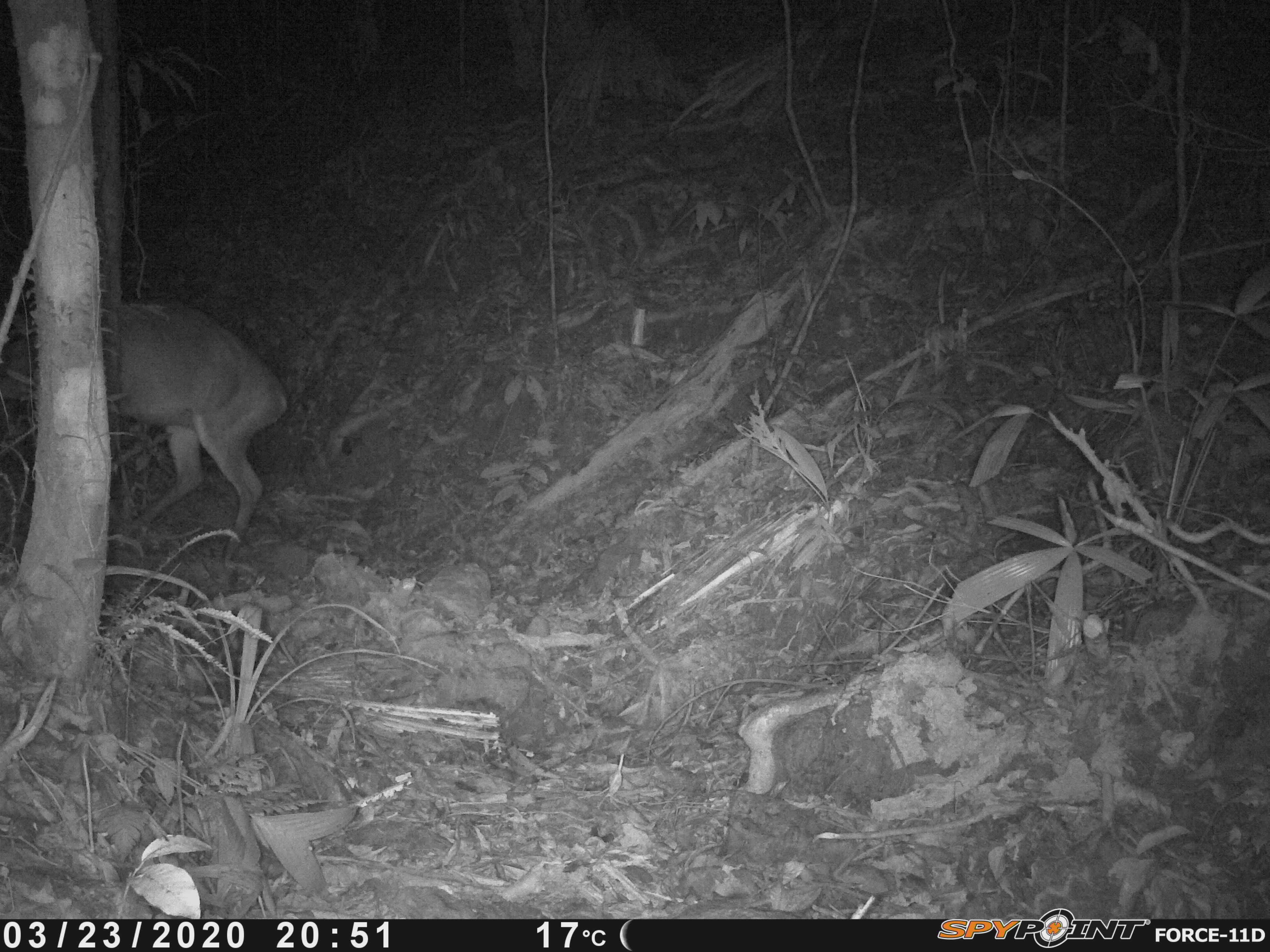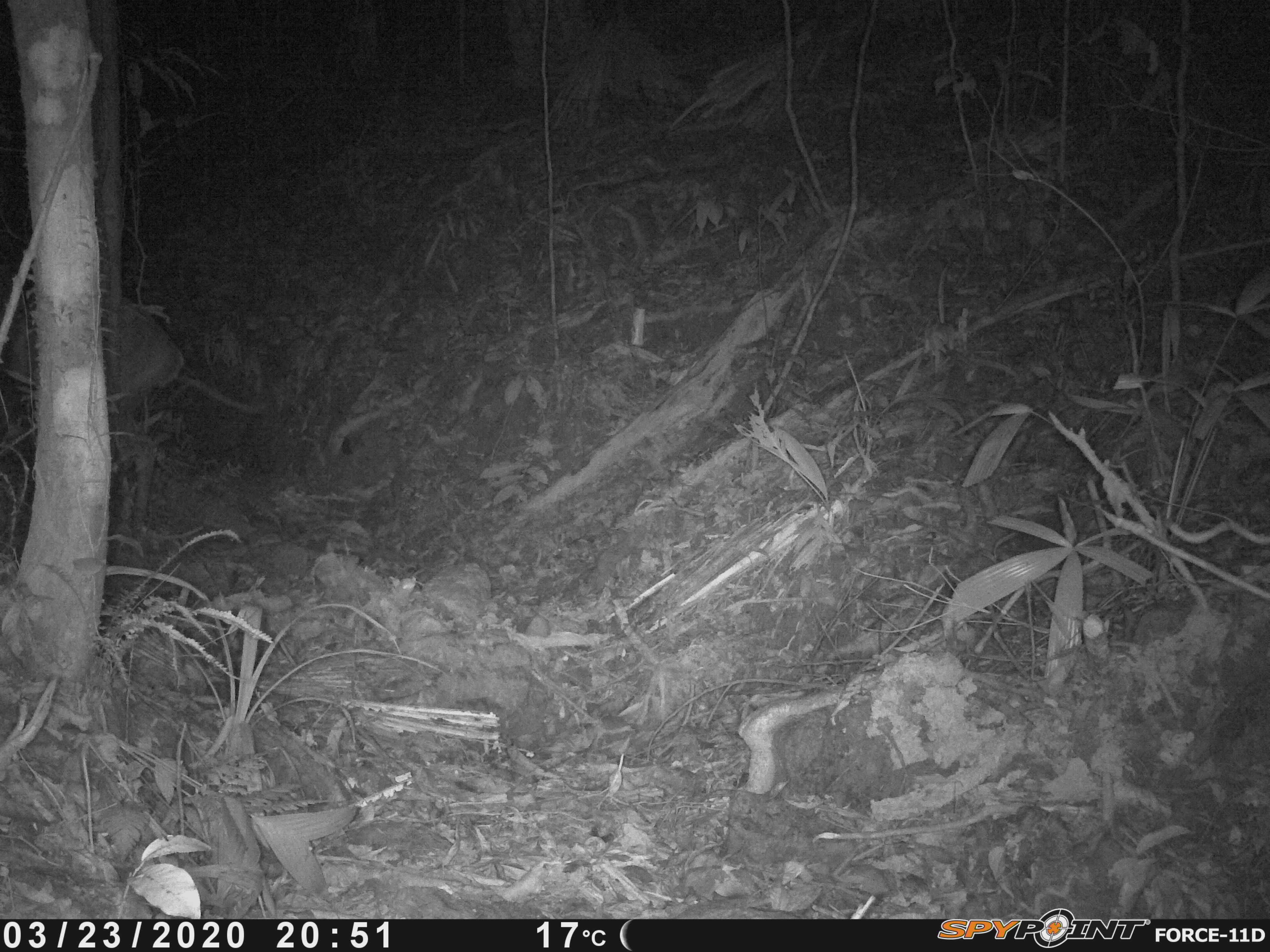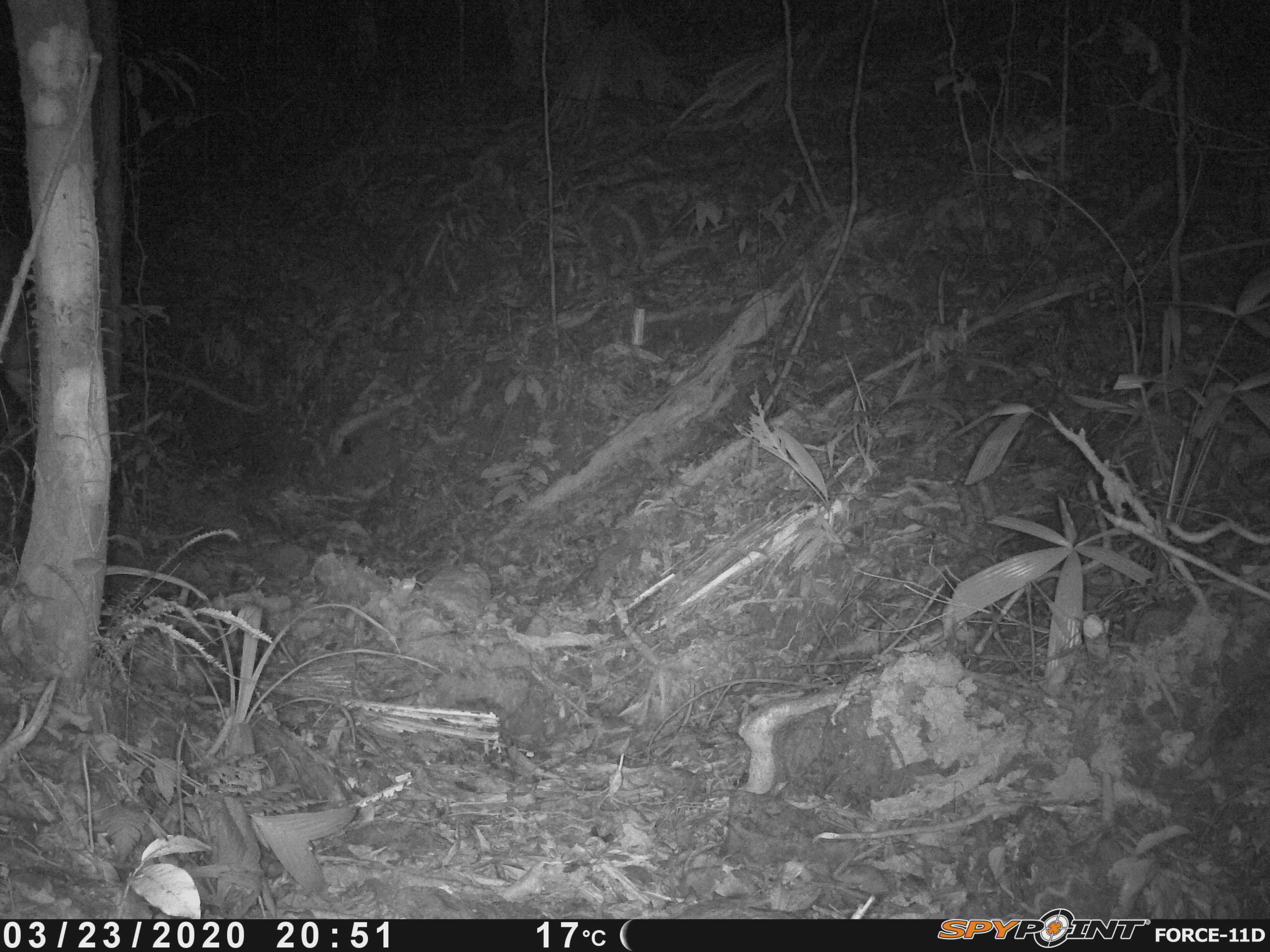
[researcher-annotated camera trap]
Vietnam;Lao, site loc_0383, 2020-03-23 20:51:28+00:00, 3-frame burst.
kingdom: Animalia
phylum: Chordata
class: Mammalia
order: Artiodactyla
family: Cervidae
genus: Muntiacus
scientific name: Muntiacus vuquangensis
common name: large-antlered muntjac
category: large antlered muntjac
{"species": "large antlered muntjac (large-antlered muntjac) (Muntiacus vuquangensis)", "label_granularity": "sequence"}